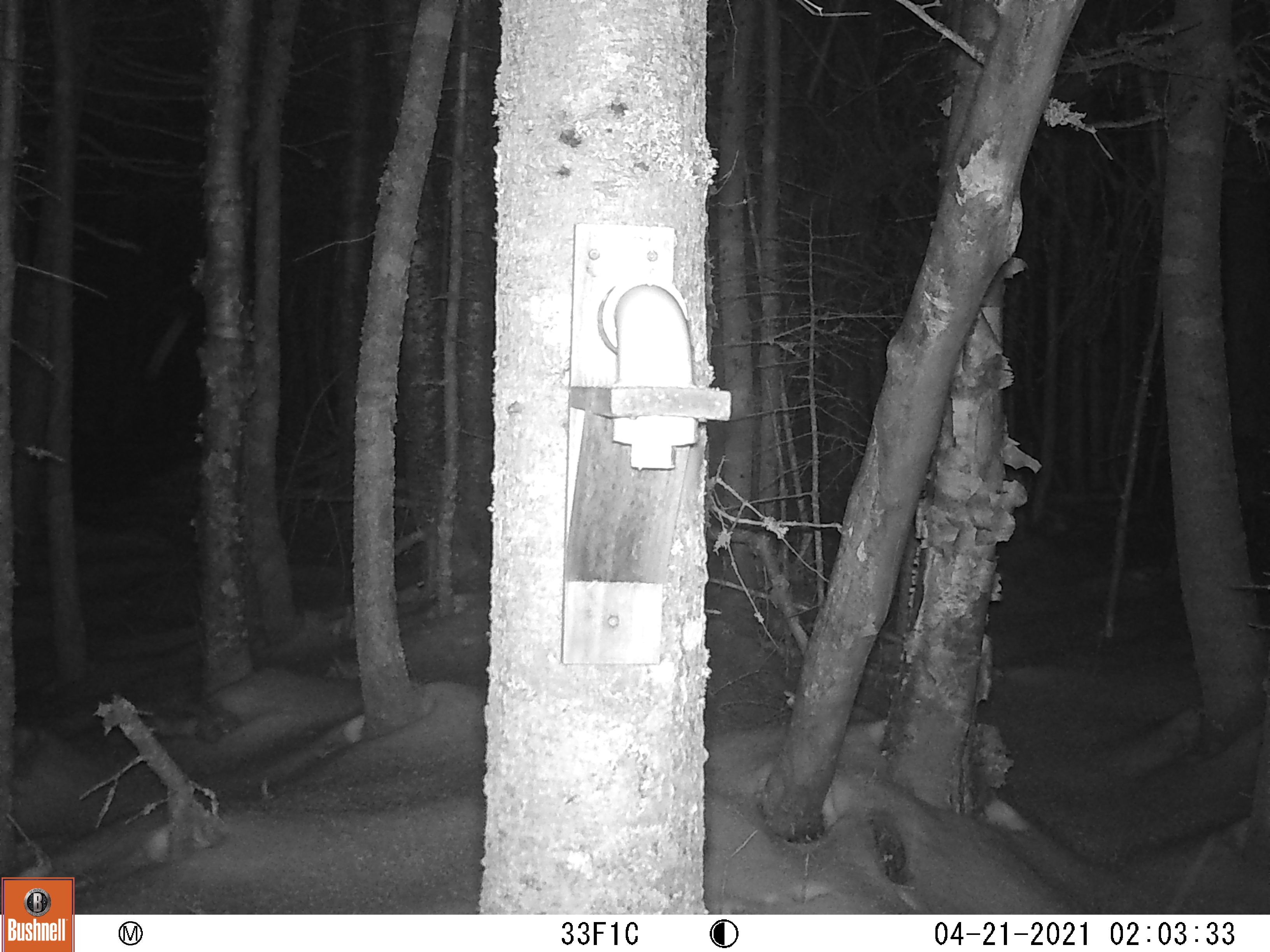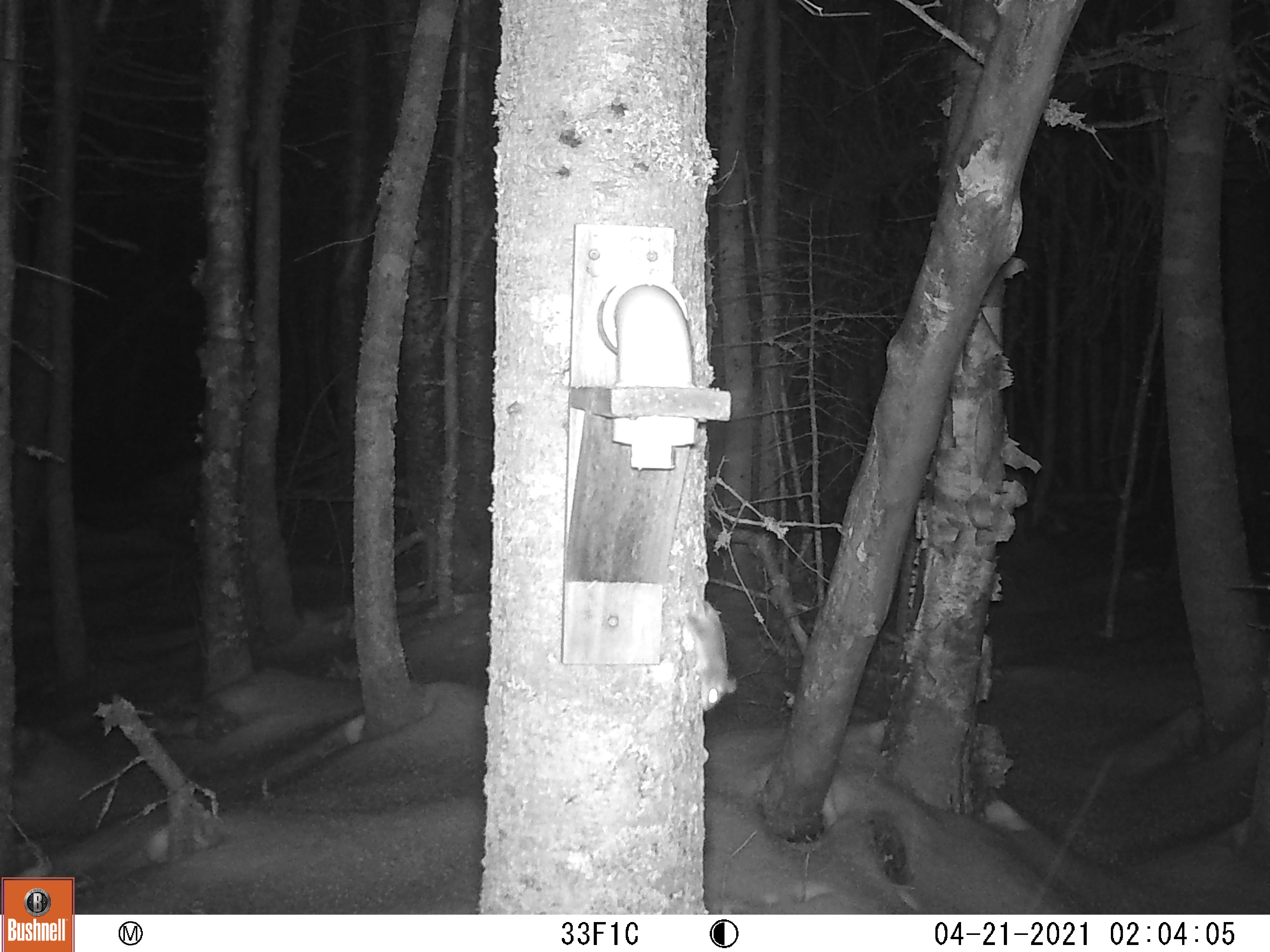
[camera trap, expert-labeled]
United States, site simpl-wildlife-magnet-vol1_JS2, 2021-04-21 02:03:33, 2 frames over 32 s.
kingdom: Animalia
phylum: Chordata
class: Mammalia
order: Rodentia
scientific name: Rodentia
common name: mouse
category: mouse sp.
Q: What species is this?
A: Mouse sp. (mouse) (Rodentia).